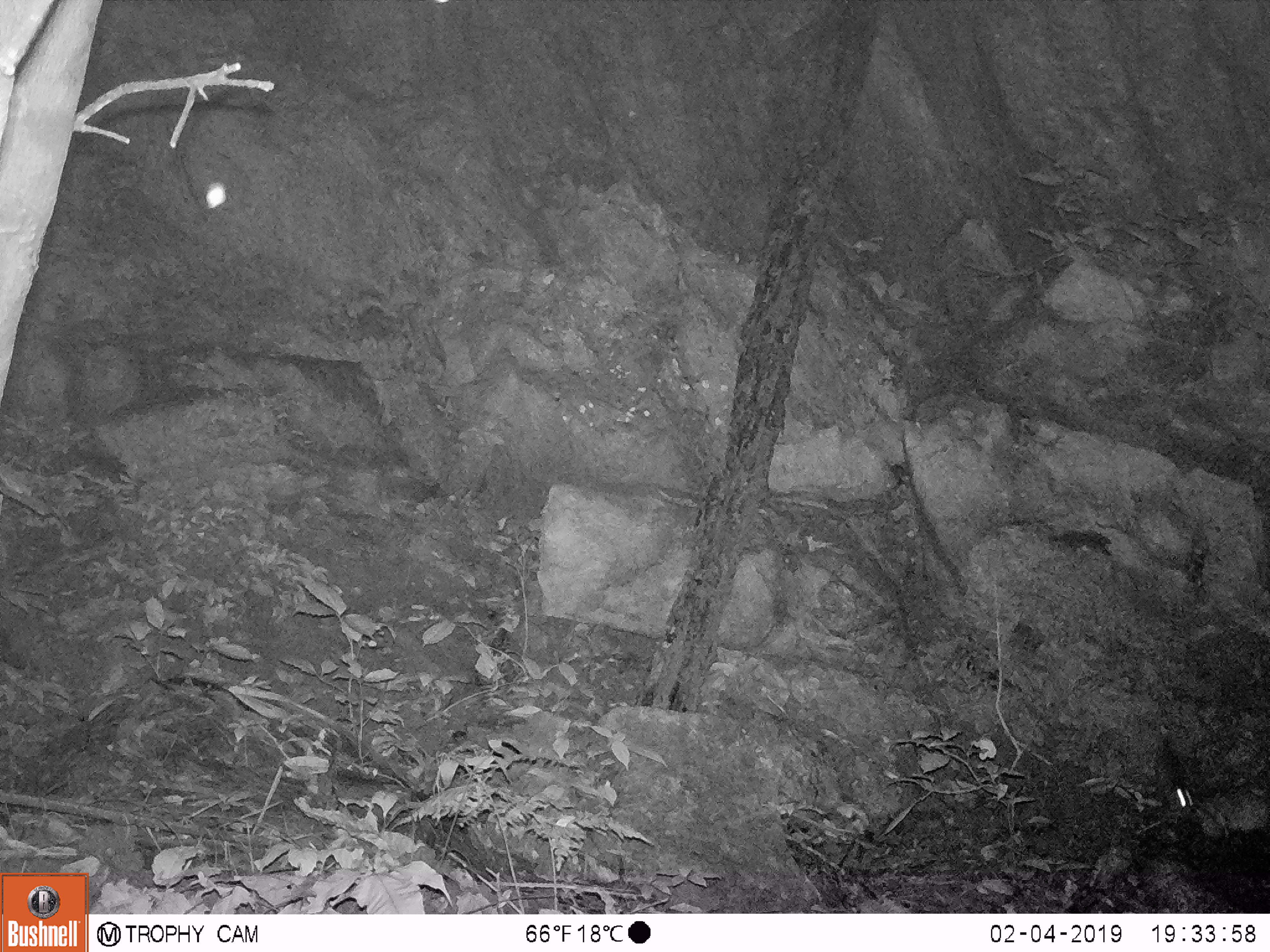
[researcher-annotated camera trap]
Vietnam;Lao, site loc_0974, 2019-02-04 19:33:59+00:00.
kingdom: Animalia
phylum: Chordata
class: Mammalia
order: Rodentia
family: Muridae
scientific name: Muridae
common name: old-world mice and rats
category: unidentified murid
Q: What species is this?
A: Unidentified murid (old-world mice and rats) (Muridae).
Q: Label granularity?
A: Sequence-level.